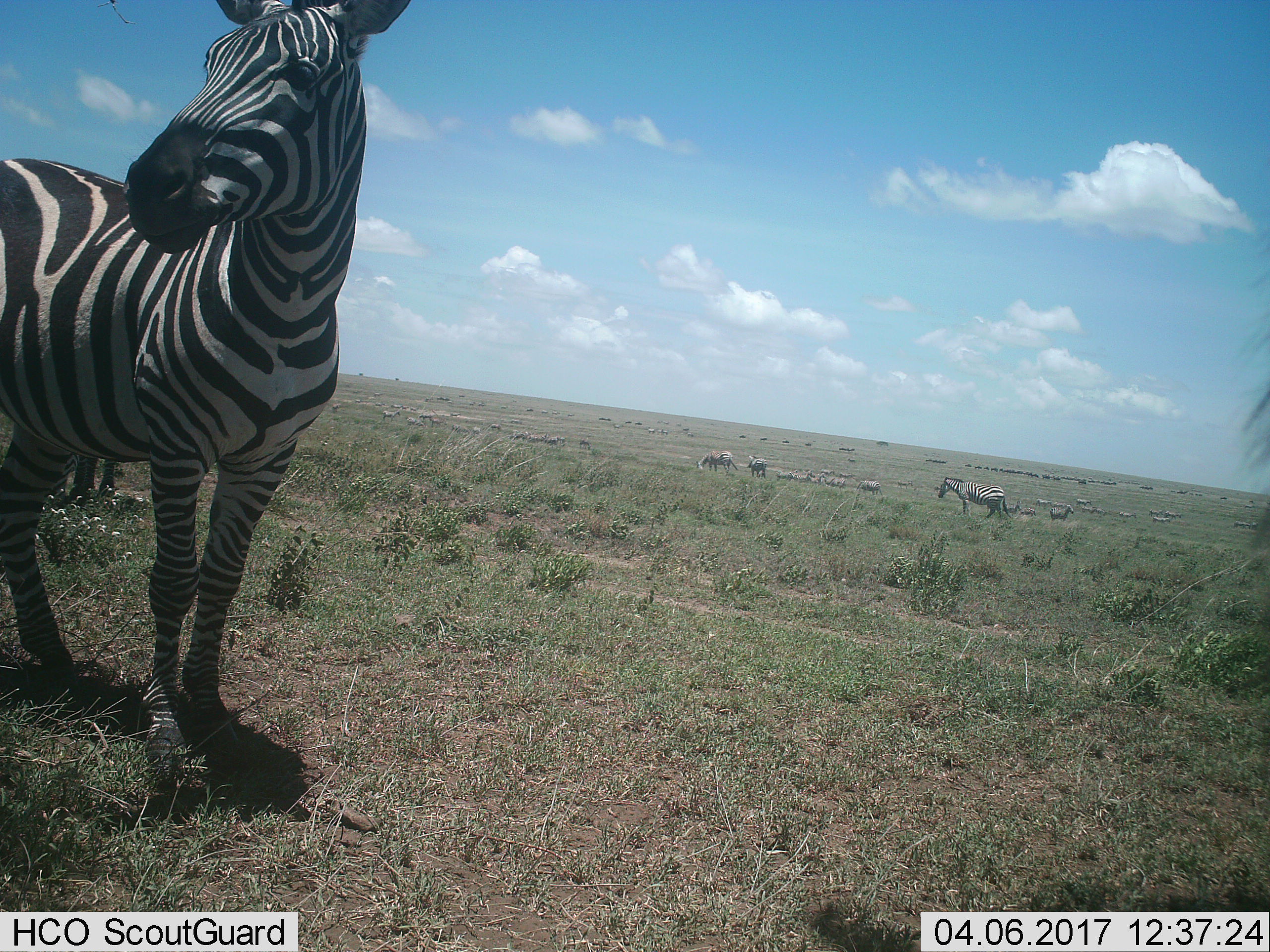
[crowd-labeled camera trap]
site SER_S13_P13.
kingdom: Animalia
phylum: Chordata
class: Mammalia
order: Perissodactyla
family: Equidae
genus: Equus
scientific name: Equus quagga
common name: plains zebra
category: zebraplains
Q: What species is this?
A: Zebraplains (plains zebra) (Equus quagga).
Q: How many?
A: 11-50.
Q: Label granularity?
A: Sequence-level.